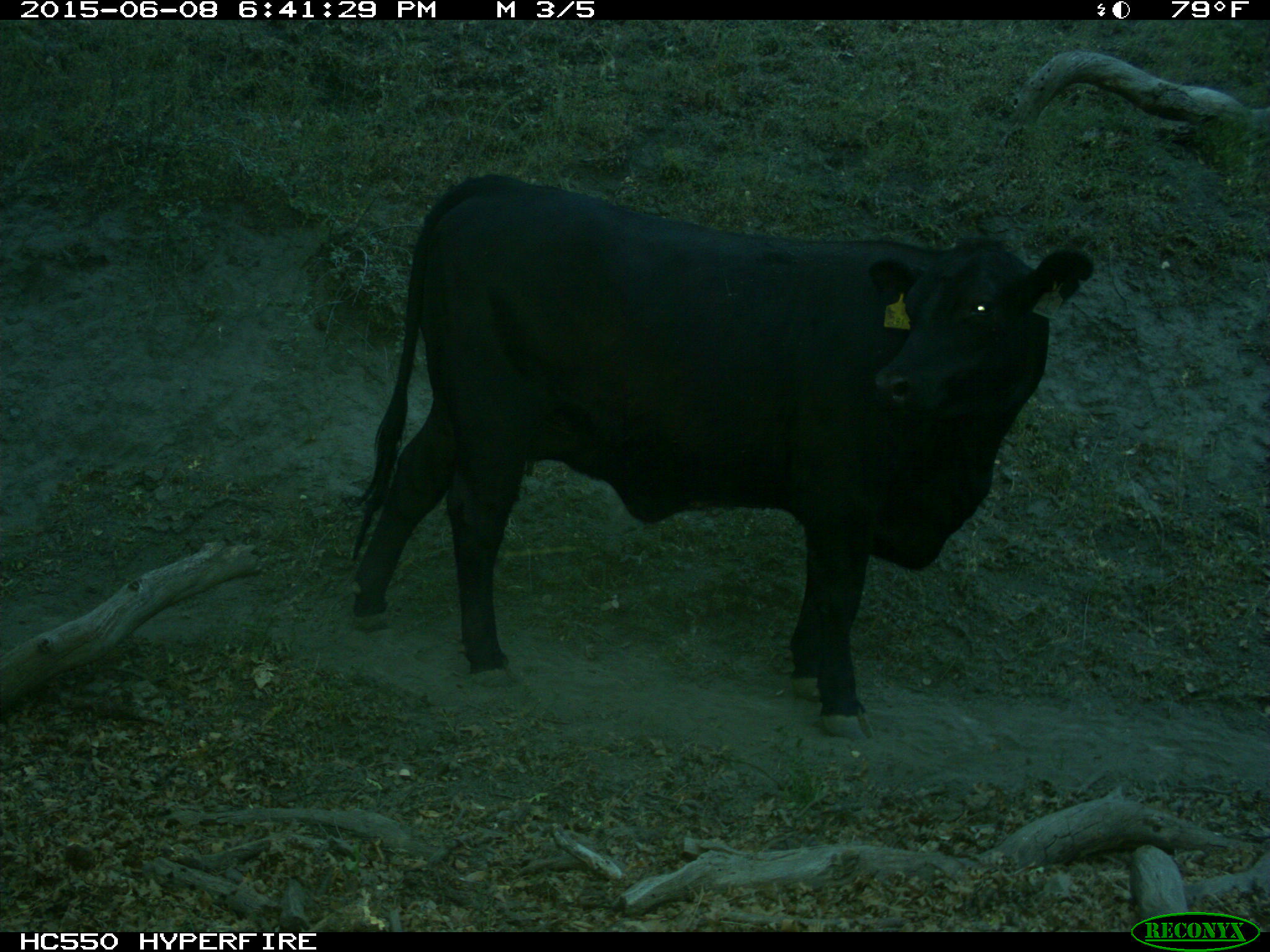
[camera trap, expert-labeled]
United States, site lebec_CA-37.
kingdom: Animalia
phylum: Chordata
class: Mammalia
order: Artiodactyla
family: Bovidae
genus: Bos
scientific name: Bos taurus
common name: domestic cow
Bos taurus (domestic cow).